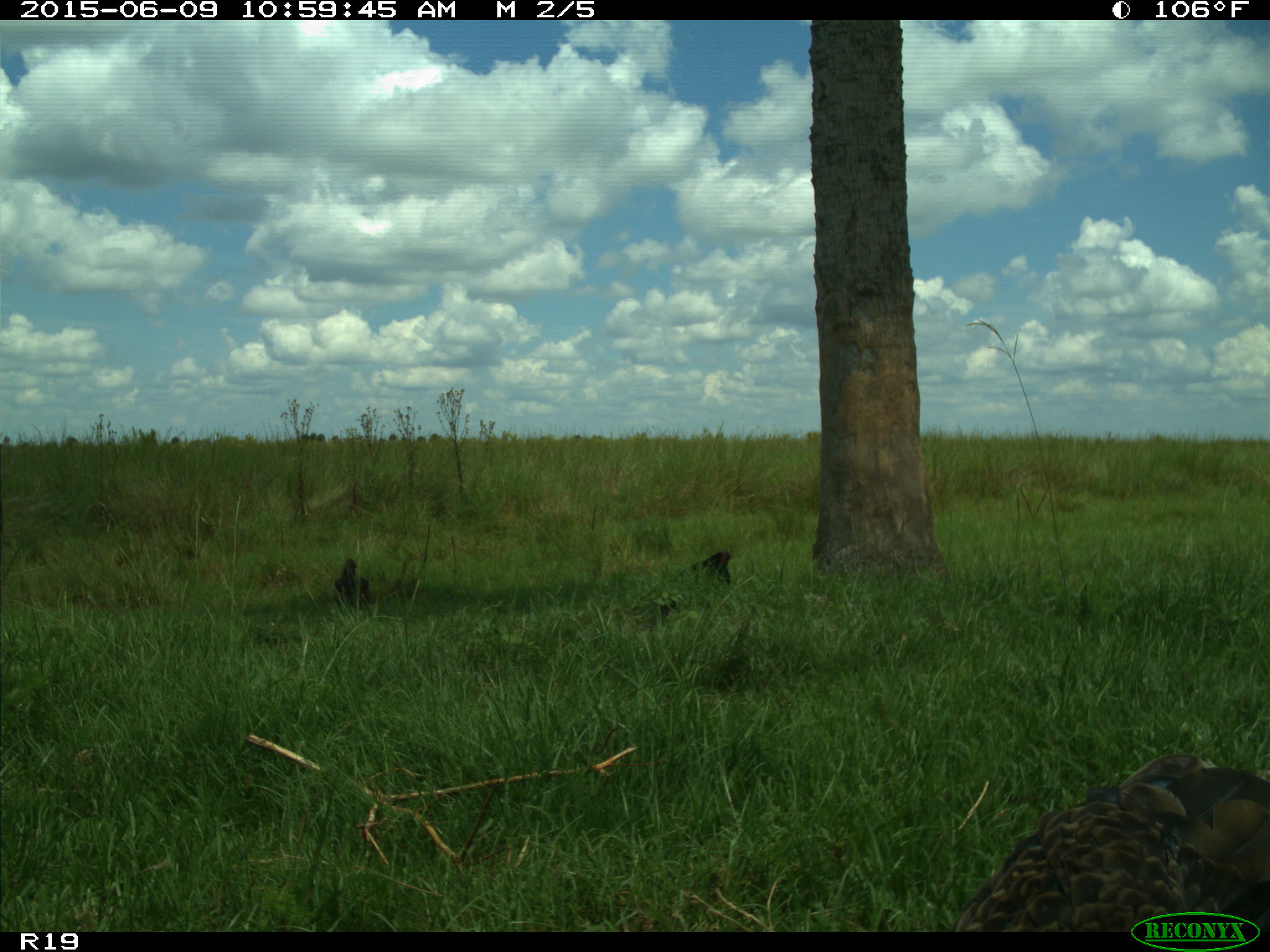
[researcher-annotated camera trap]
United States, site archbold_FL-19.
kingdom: Animalia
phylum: Chordata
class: Aves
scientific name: Aves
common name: birds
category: unidentified bird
Unidentified bird (birds) (Aves).